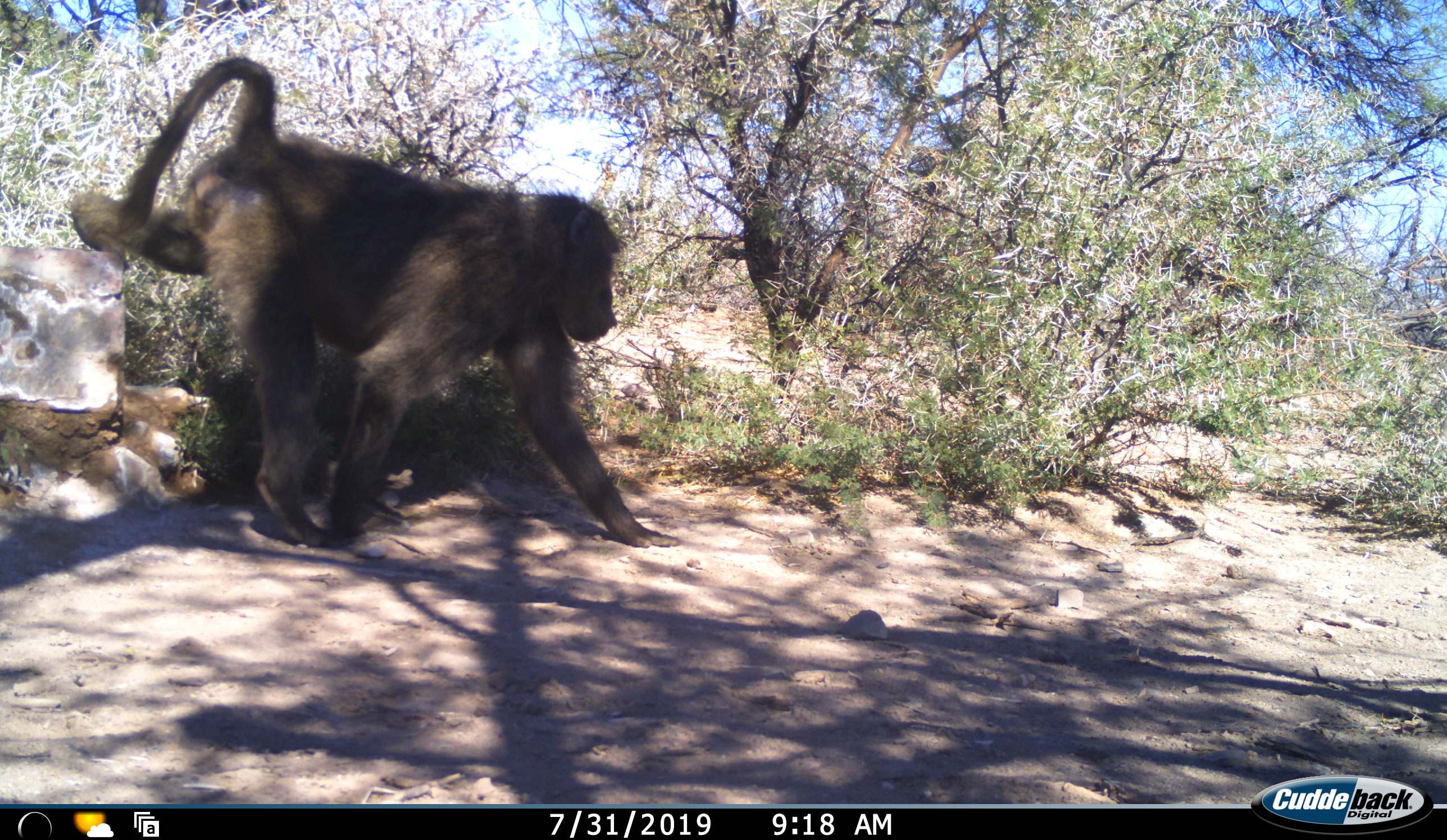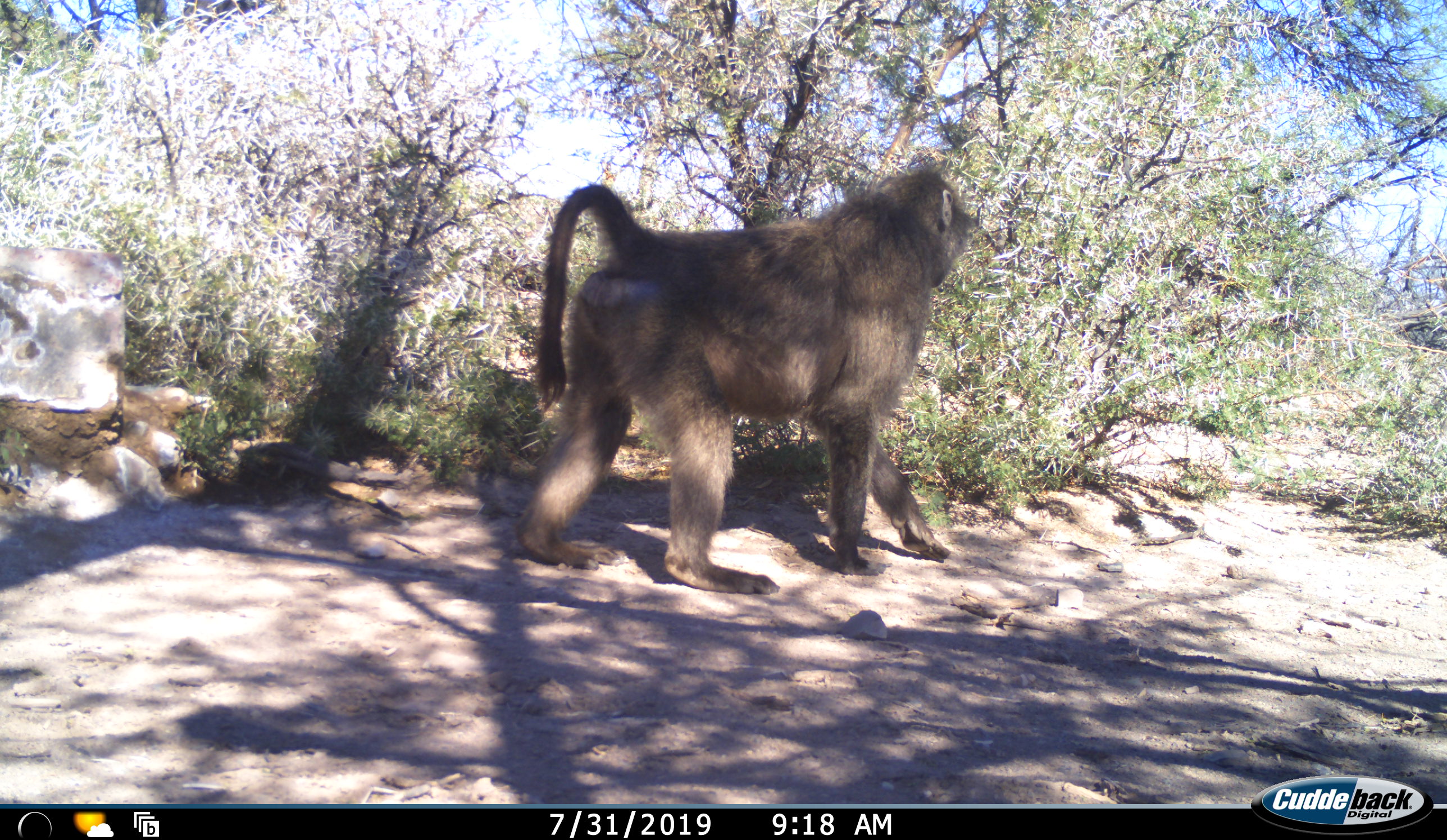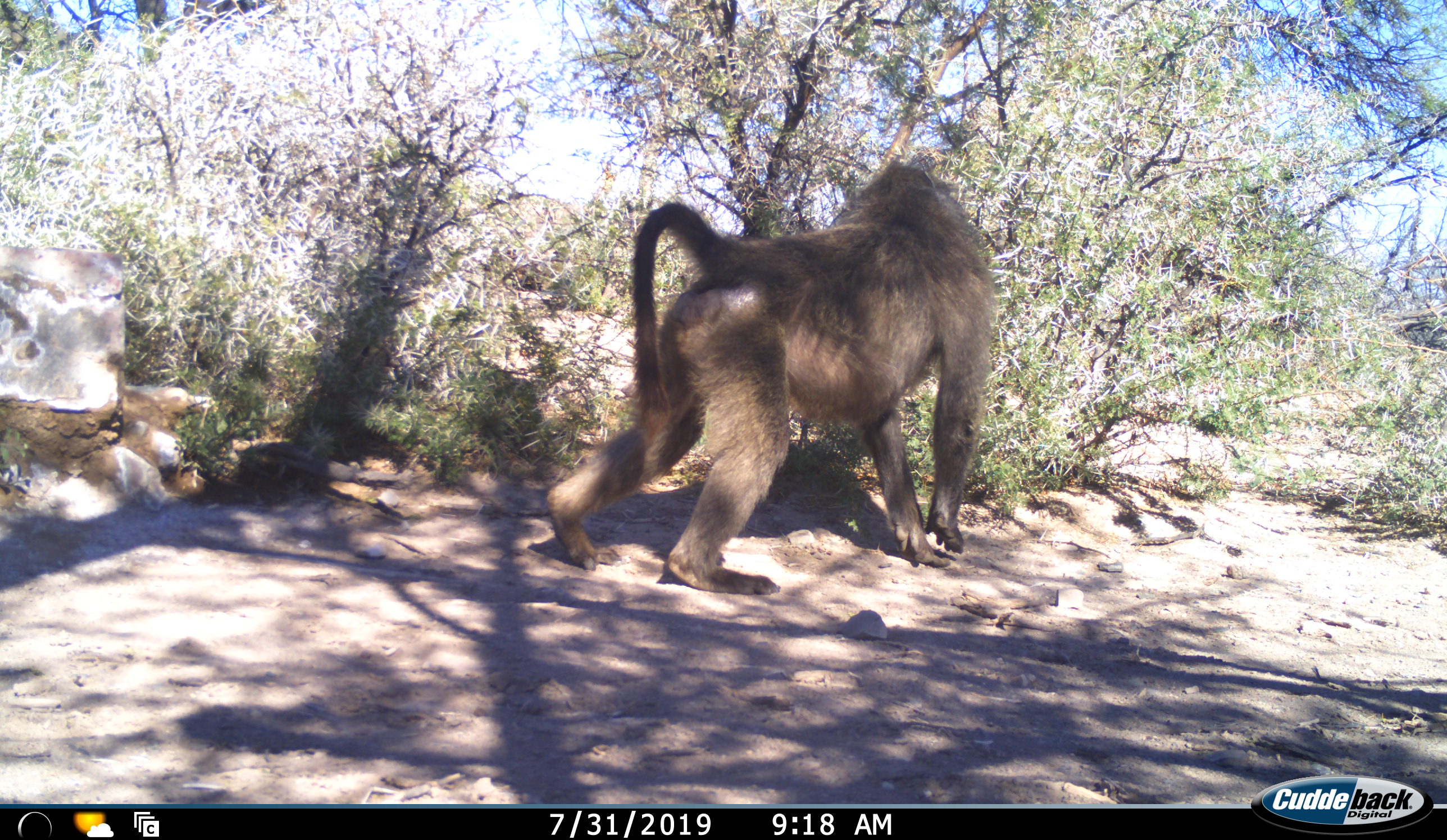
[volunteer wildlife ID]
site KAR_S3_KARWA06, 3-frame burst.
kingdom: Animalia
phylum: Chordata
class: Mammalia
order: Primates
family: Cercopithecidae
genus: Papio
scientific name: Papio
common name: baboon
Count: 1.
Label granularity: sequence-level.